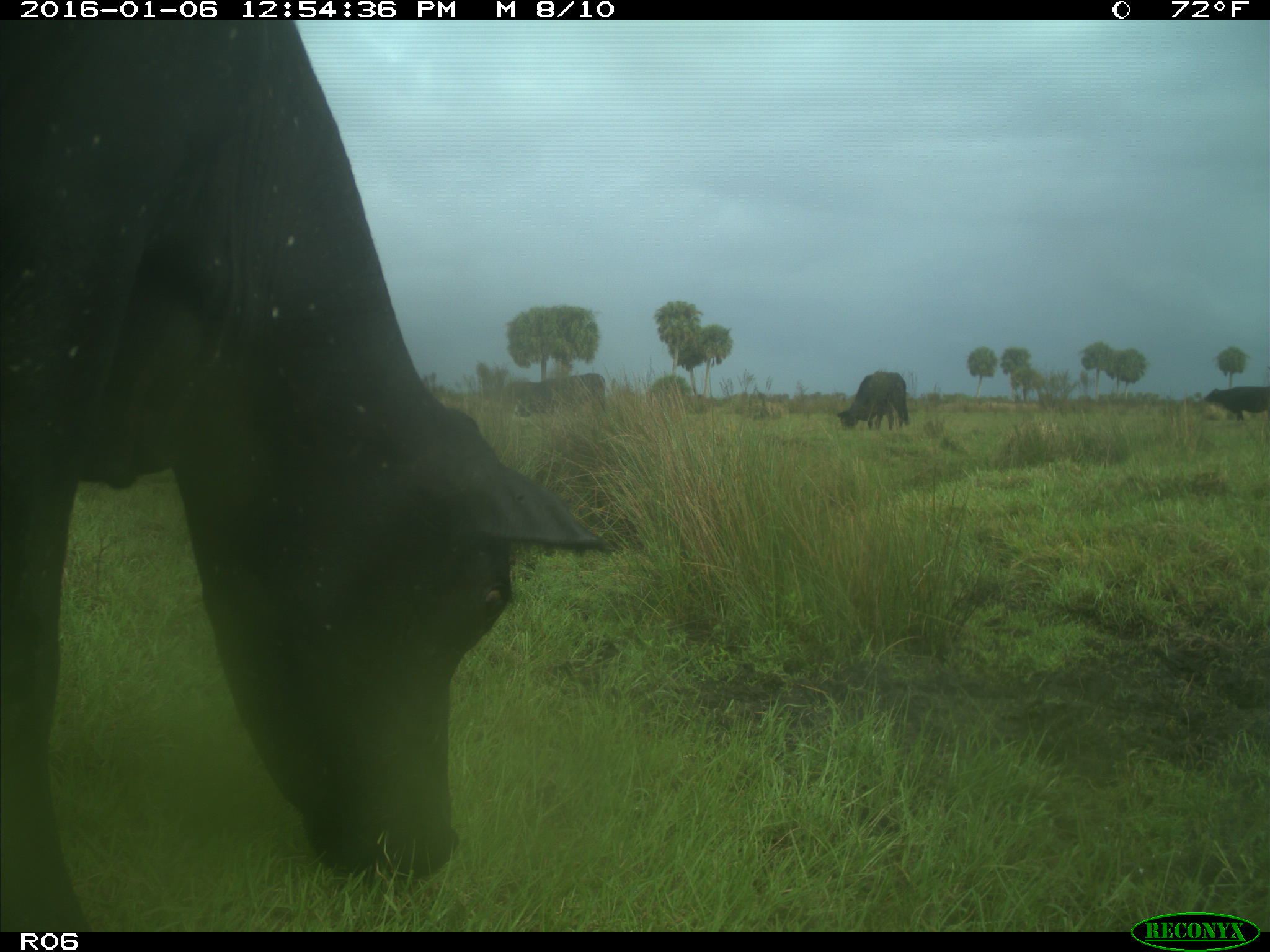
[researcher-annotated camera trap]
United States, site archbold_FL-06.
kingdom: Animalia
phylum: Chordata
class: Mammalia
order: Artiodactyla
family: Bovidae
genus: Bos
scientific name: Bos taurus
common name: domestic cow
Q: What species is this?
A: Bos taurus (domestic cow).